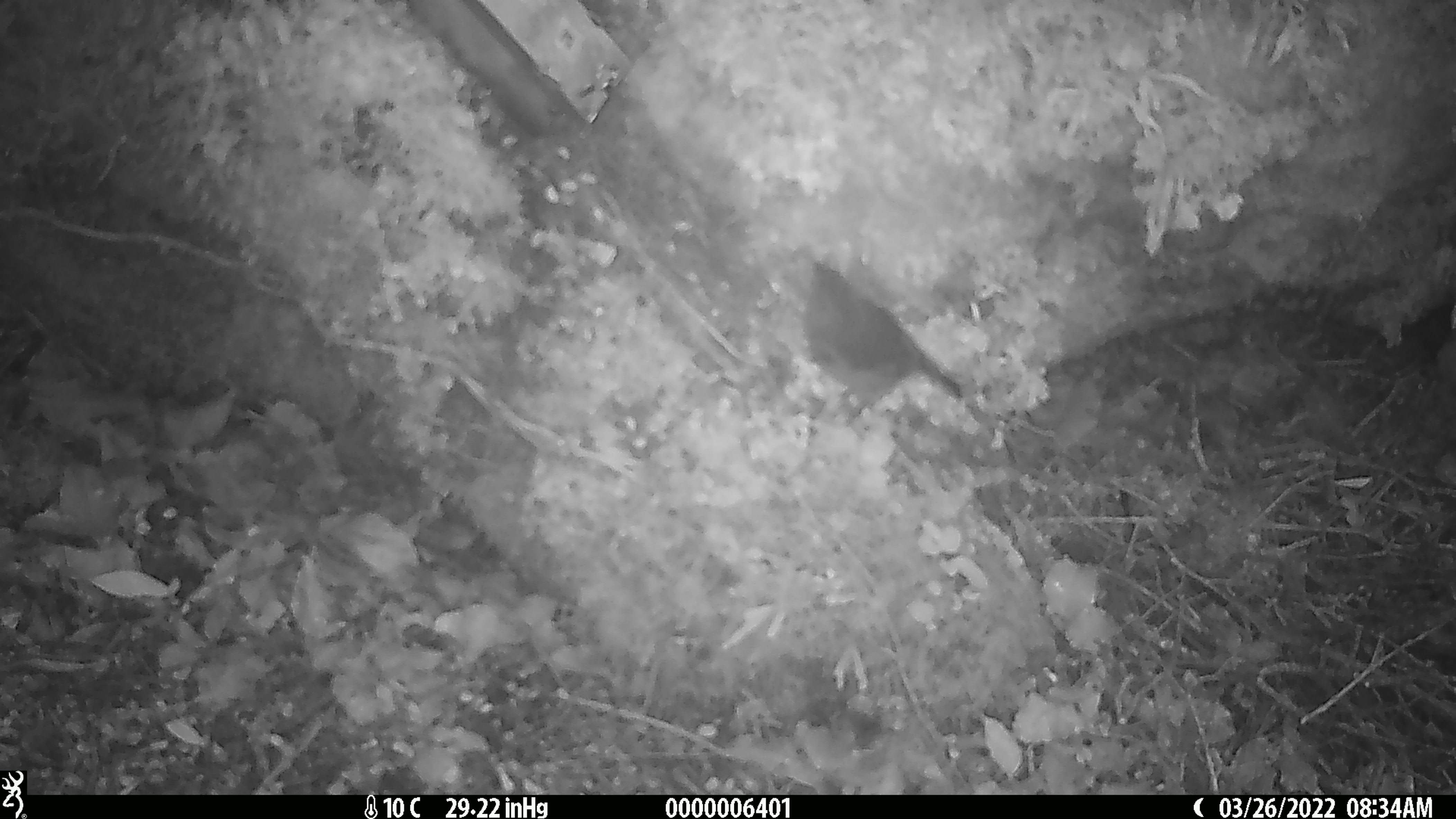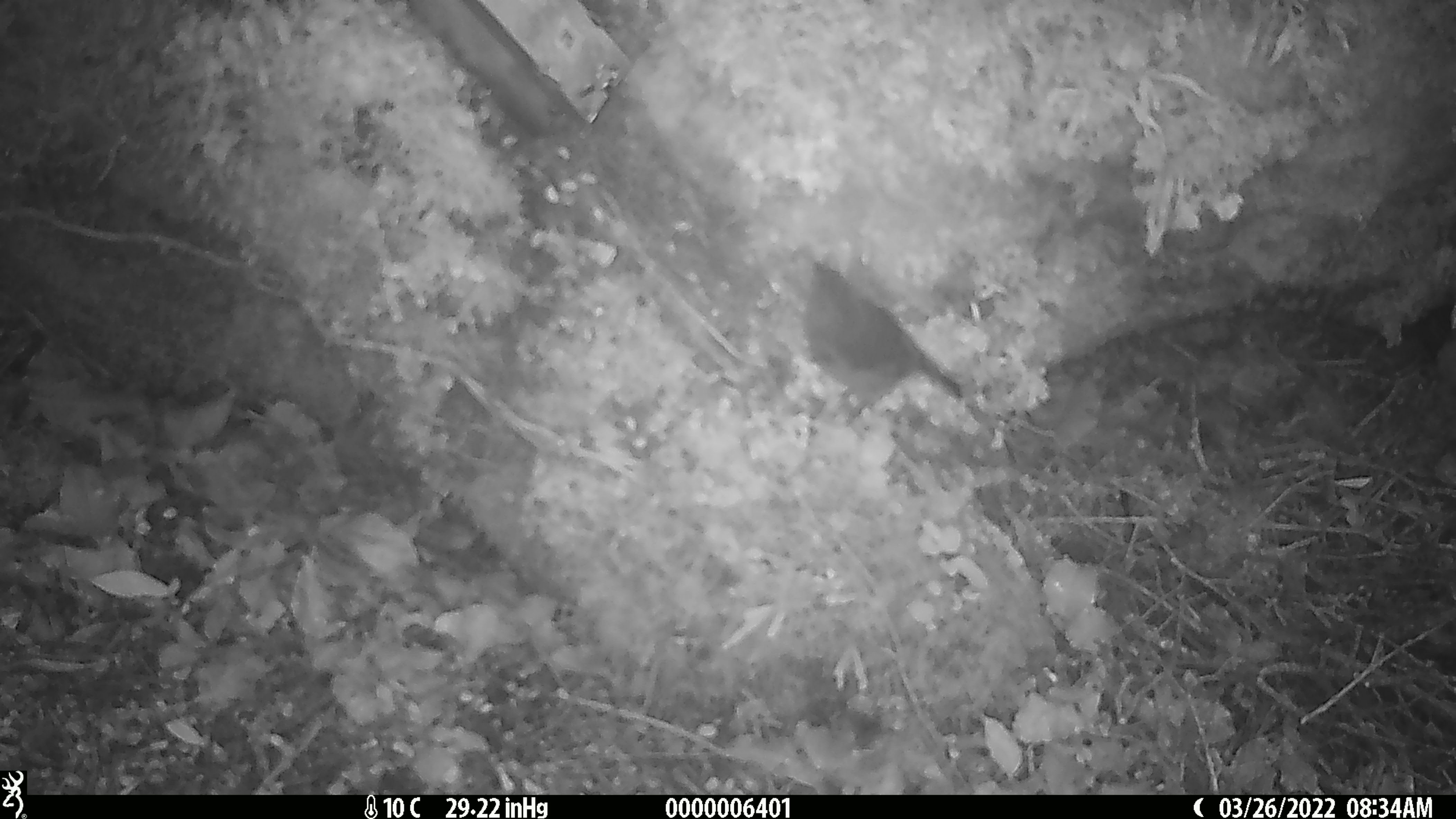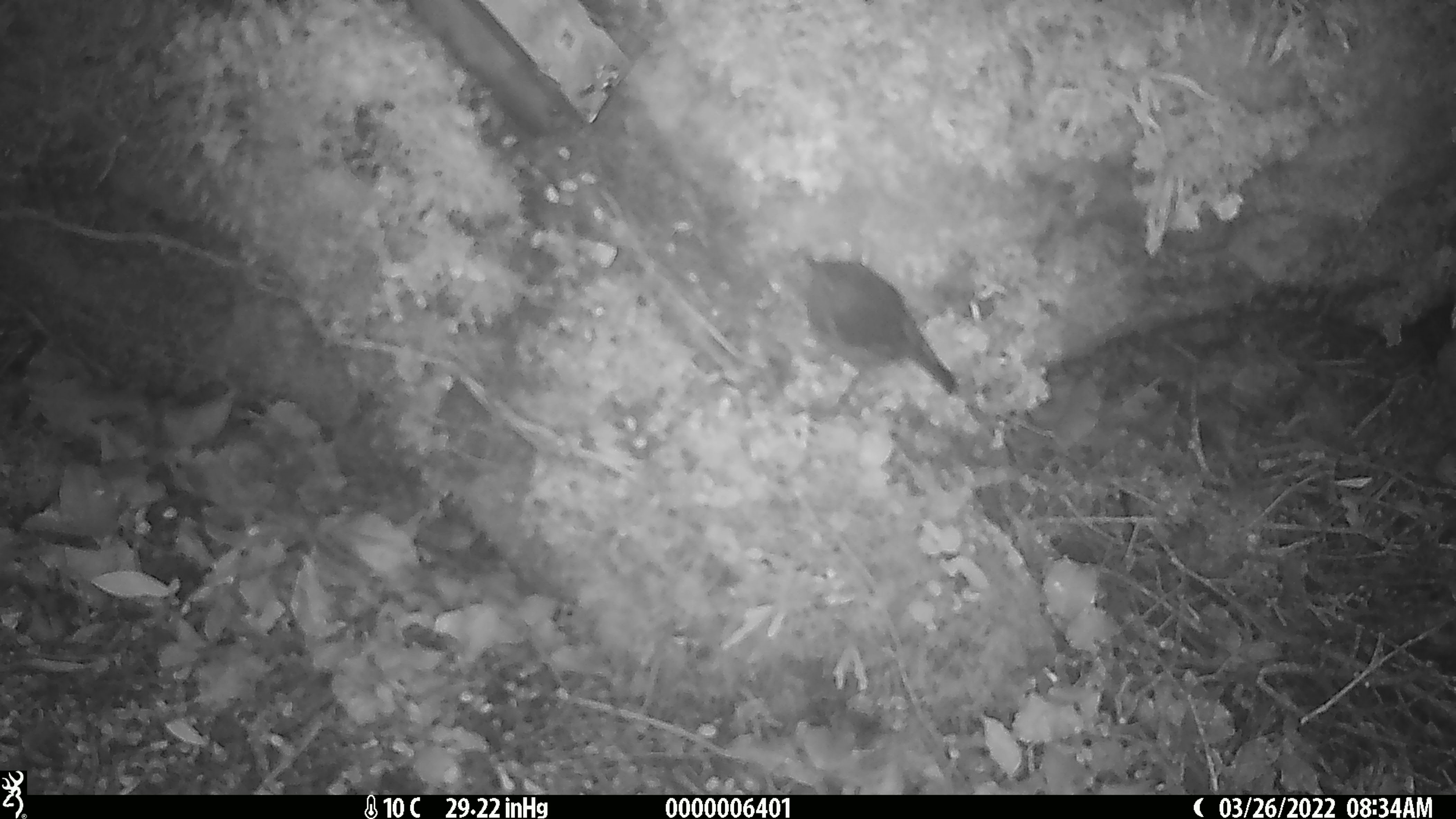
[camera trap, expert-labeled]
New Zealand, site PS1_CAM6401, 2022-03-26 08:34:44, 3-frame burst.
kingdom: Animalia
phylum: Chordata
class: Aves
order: Passeriformes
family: Petroicidae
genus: Petroica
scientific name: Petroica australis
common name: new zealand robin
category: robin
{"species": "robin (new zealand robin) (Petroica australis)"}